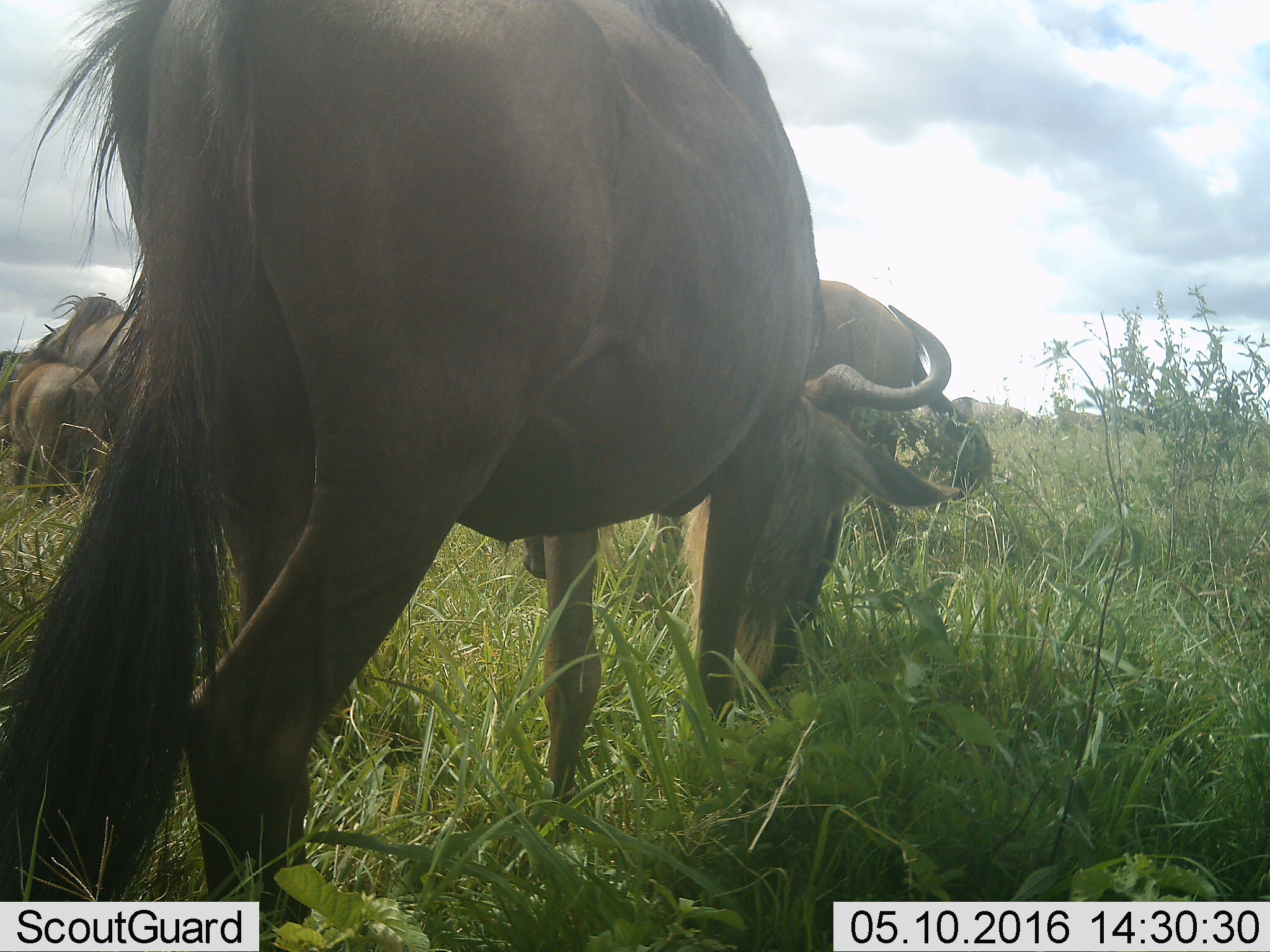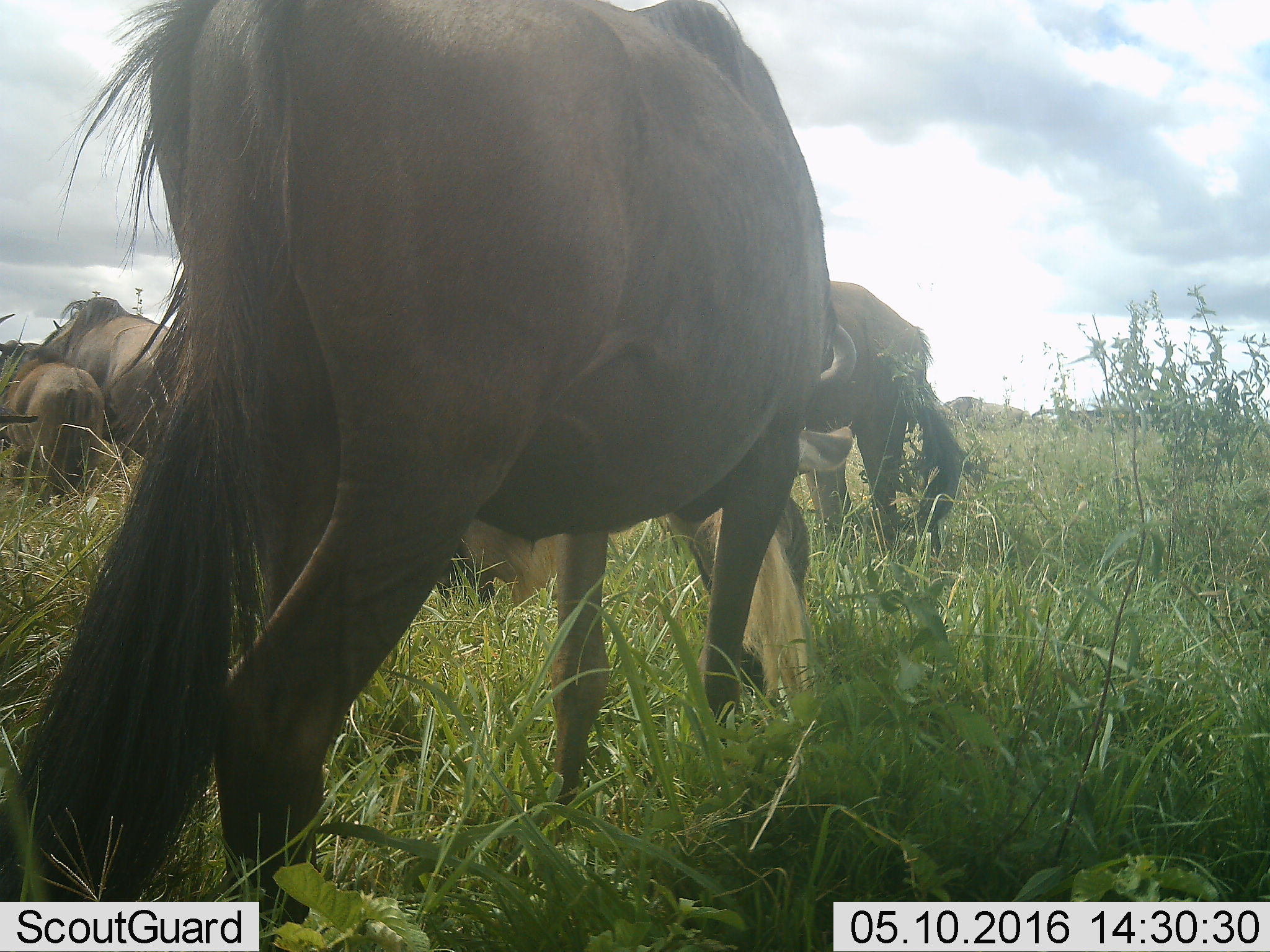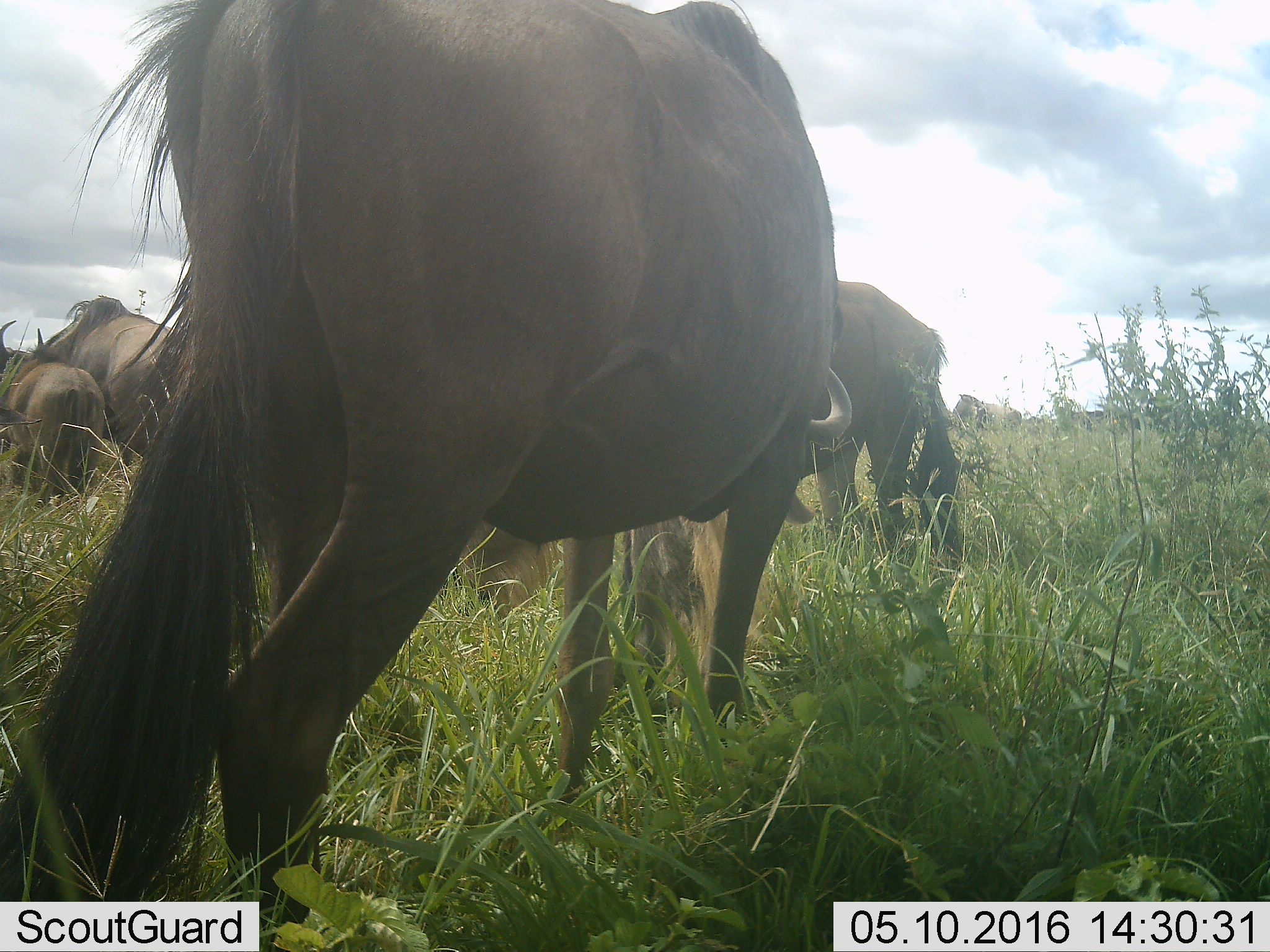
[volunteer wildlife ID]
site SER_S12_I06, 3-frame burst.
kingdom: Animalia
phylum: Chordata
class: Mammalia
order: Artiodactyla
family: Bovidae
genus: Connochaetes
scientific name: Connochaetes taurinus taurinus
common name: blue wildebeest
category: wildebeestblue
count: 5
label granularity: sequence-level